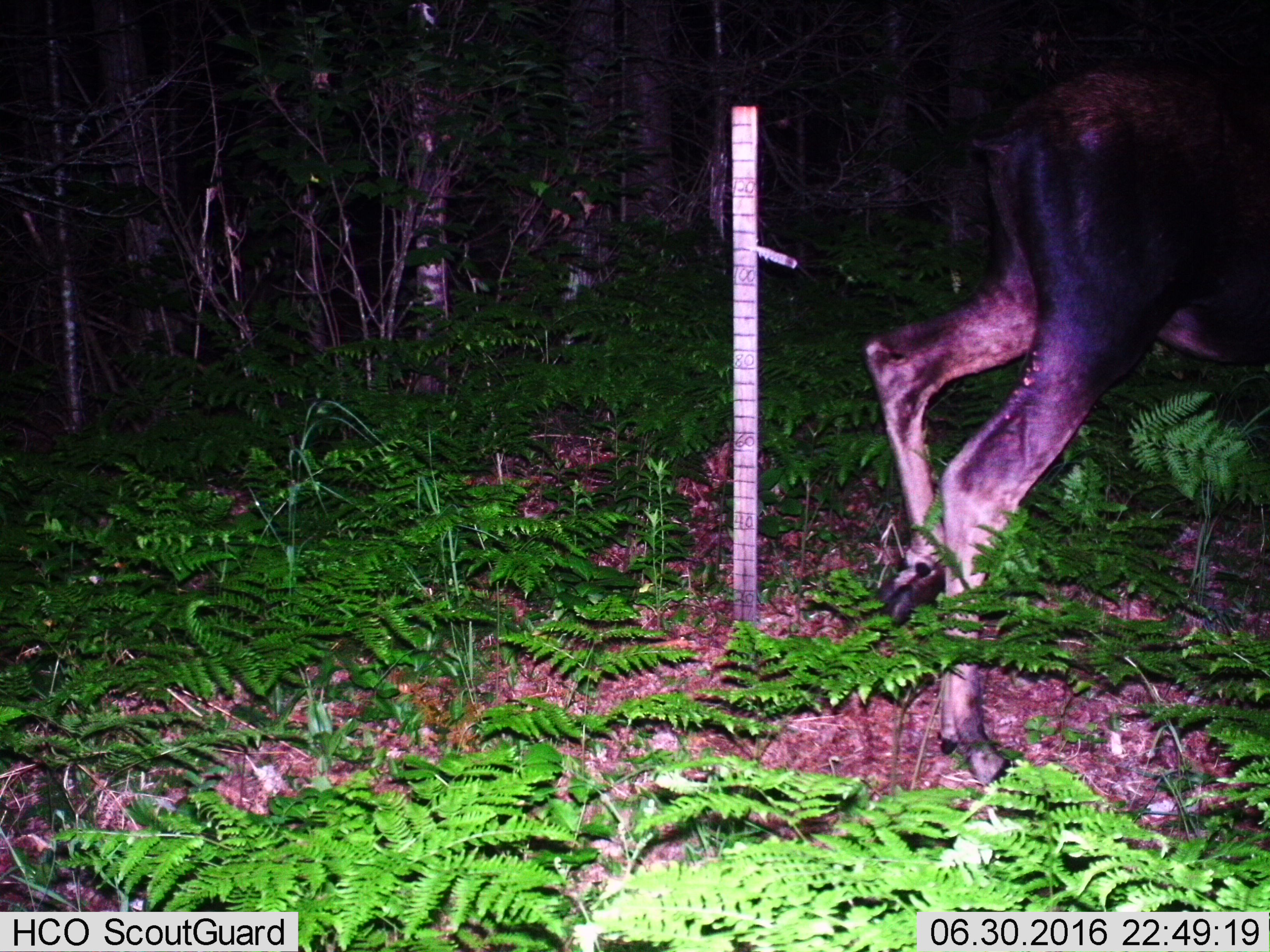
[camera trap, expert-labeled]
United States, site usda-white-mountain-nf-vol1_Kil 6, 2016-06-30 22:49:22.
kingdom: Animalia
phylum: Chordata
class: Mammalia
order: Artiodactyla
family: Cervidae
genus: Alces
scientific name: Alces alces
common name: moose